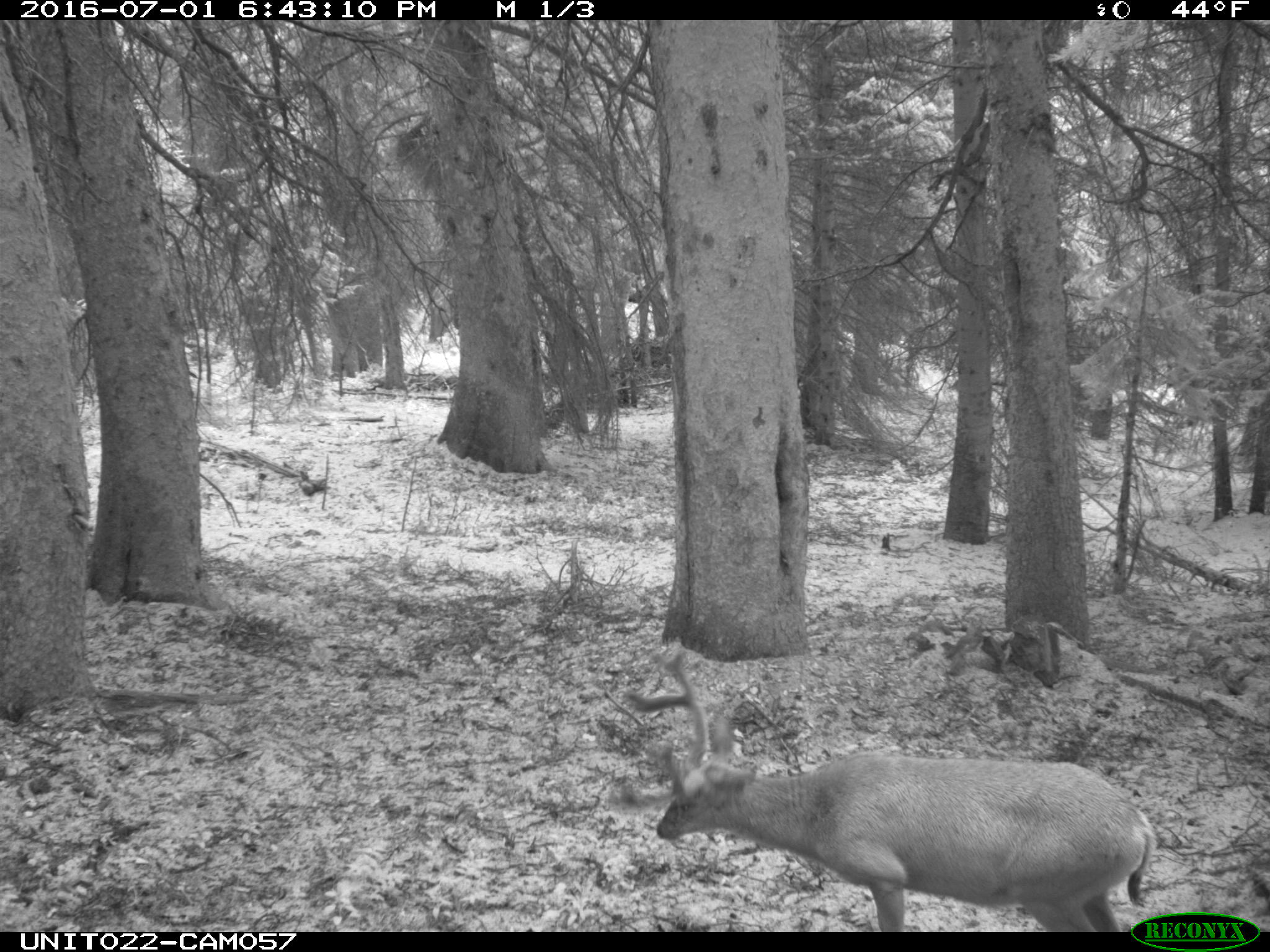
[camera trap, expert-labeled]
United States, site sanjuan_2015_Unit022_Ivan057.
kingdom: Animalia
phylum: Chordata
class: Mammalia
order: Artiodactyla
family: Cervidae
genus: Odocoileus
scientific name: Odocoileus hemionus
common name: mule deer